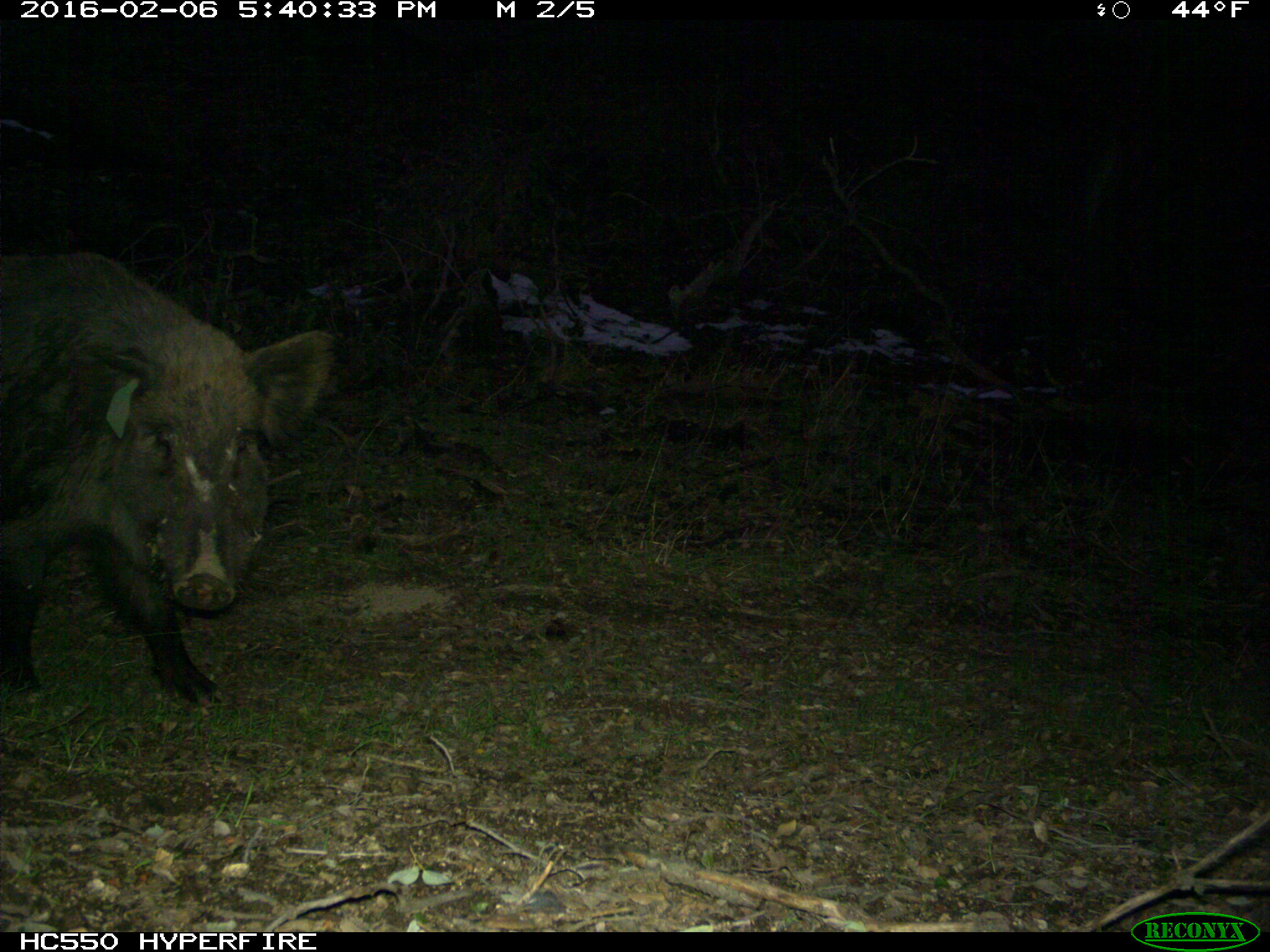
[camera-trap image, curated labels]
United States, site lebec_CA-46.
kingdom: Animalia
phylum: Chordata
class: Mammalia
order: Artiodactyla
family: Suidae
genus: Sus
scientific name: Sus scrofa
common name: wild boar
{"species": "Sus scrofa (wild boar)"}